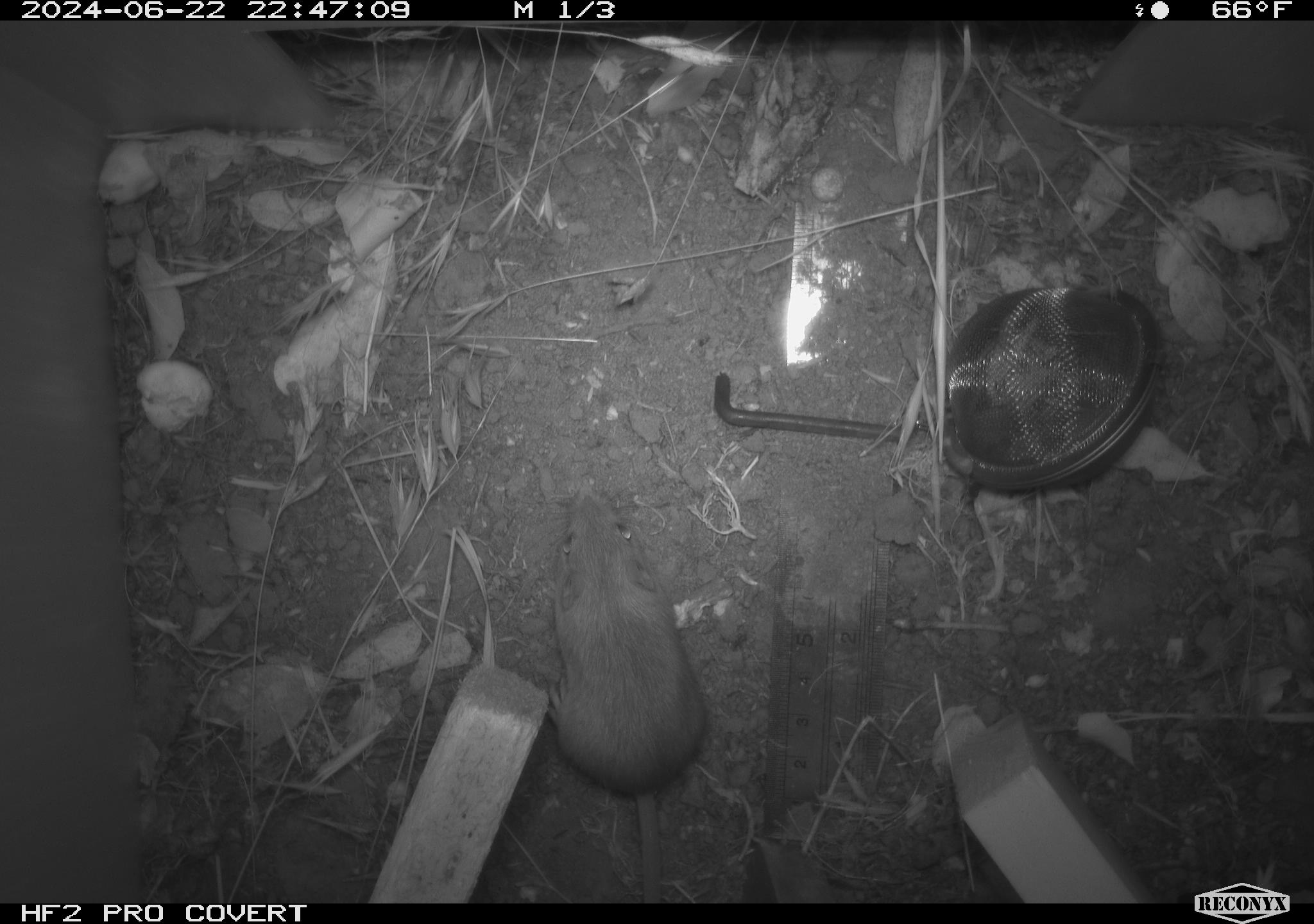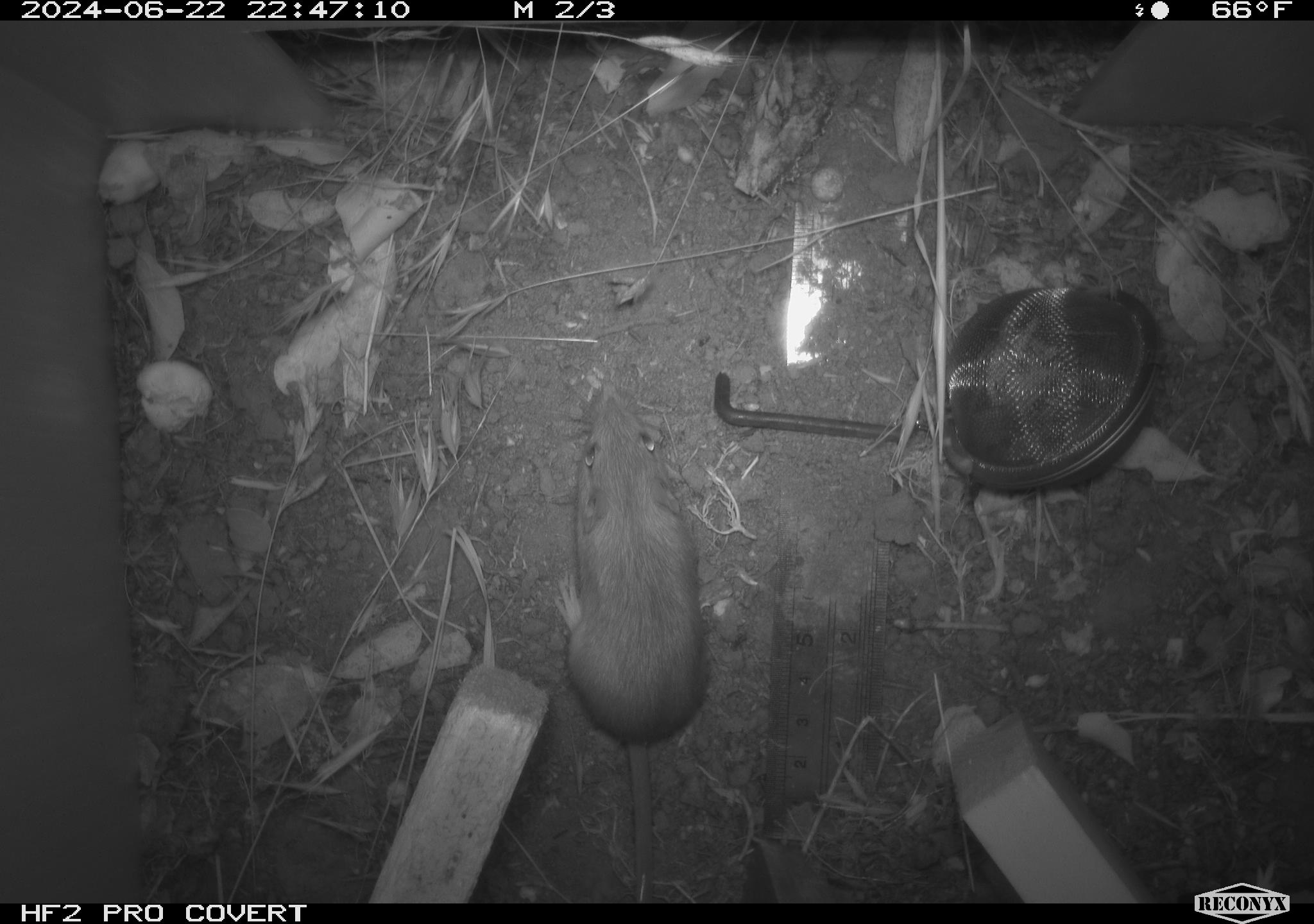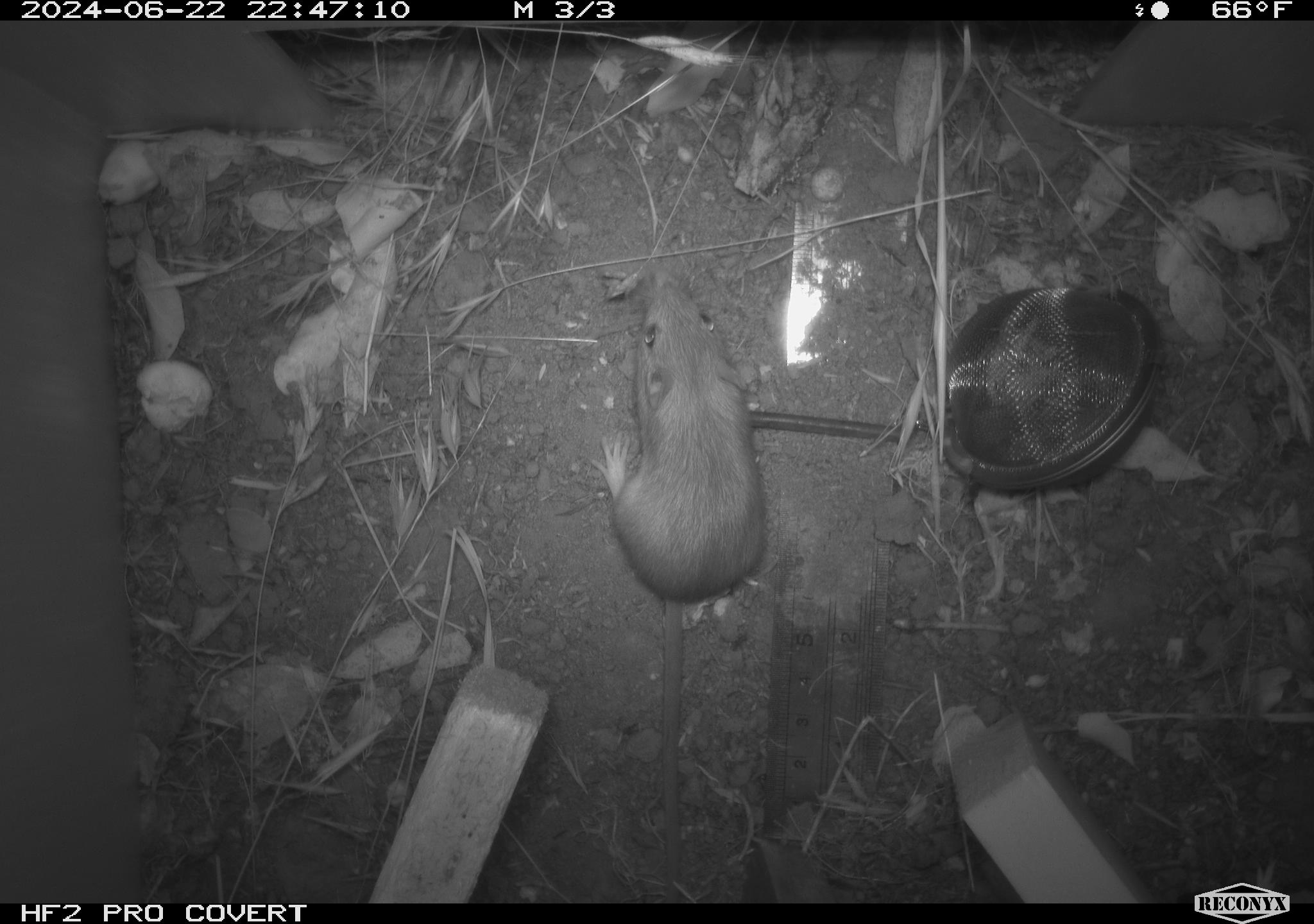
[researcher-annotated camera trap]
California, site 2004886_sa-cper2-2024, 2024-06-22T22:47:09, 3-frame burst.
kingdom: Animalia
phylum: Chordata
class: Mammalia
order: Rodentia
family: Heteromyidae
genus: Dipodomys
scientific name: Dipodomys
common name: kangaroo rats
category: dipodomys species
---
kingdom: Animalia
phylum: Chordata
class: Mammalia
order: Rodentia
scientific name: Rodentia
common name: rodent